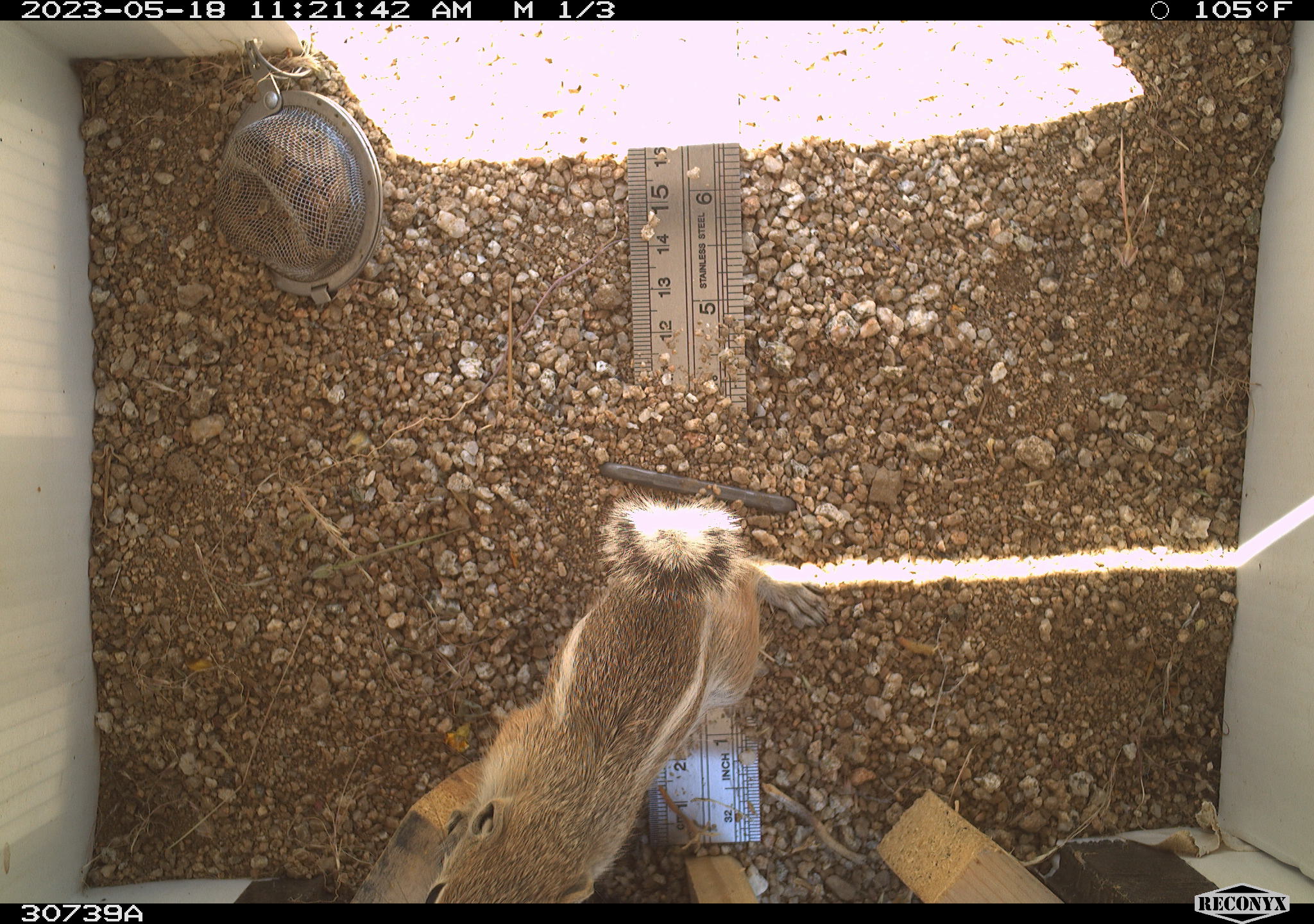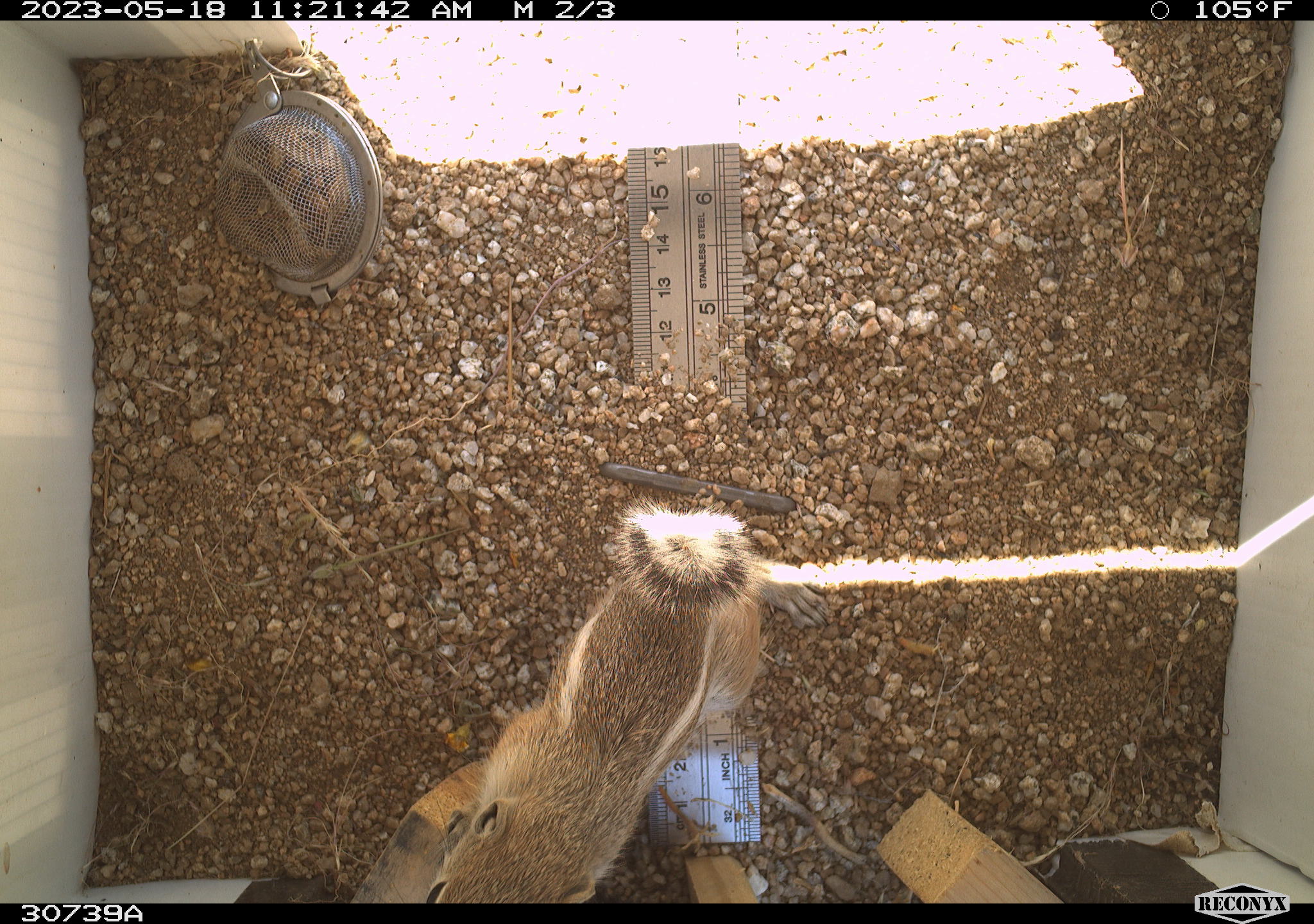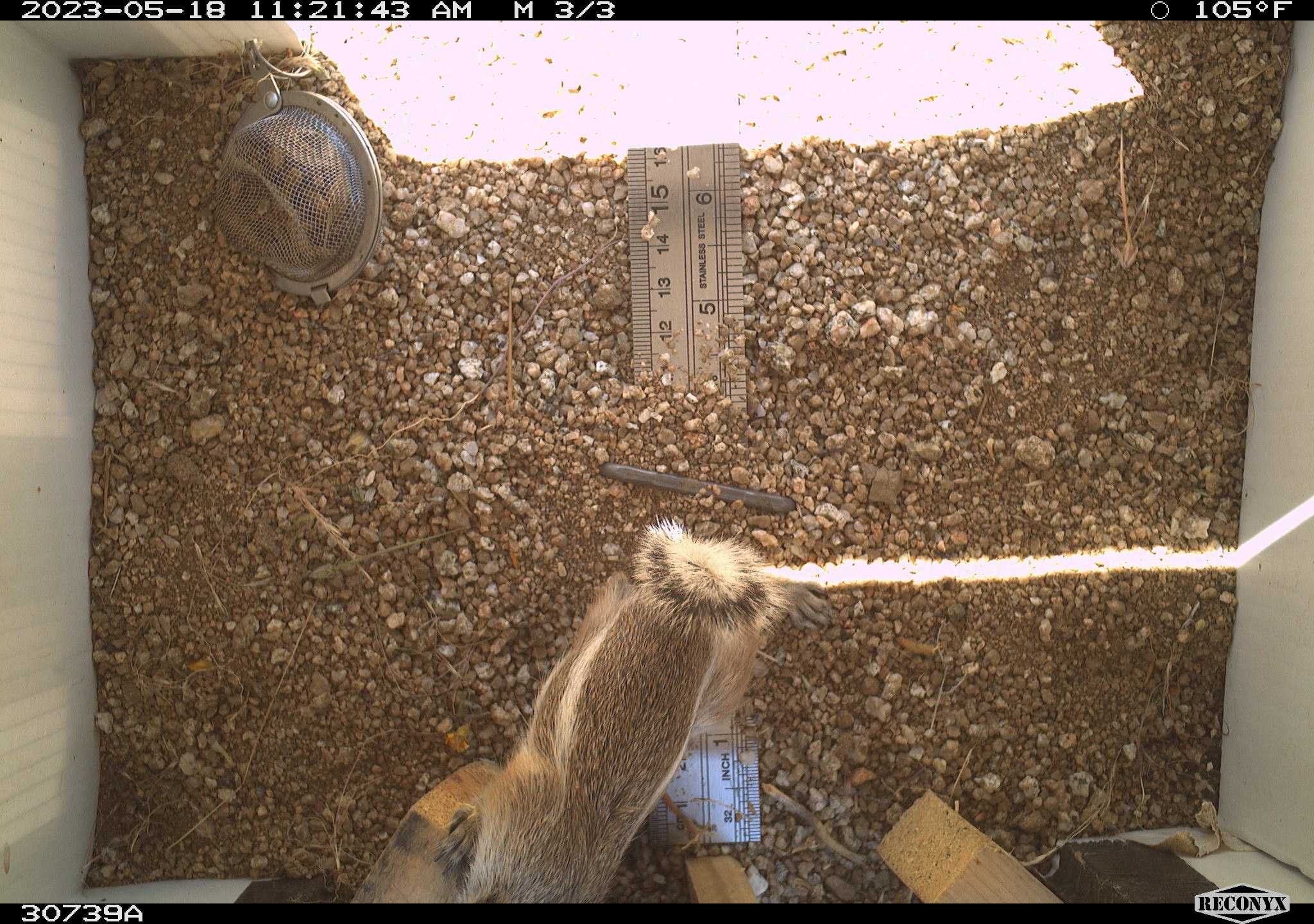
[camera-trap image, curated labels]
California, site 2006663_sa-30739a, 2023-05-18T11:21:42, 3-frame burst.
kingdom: Animalia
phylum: Chordata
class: Mammalia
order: Rodentia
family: Sciuridae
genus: Ammospermophilus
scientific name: Ammospermophilus leucurus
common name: white-tailed antelope squirrel